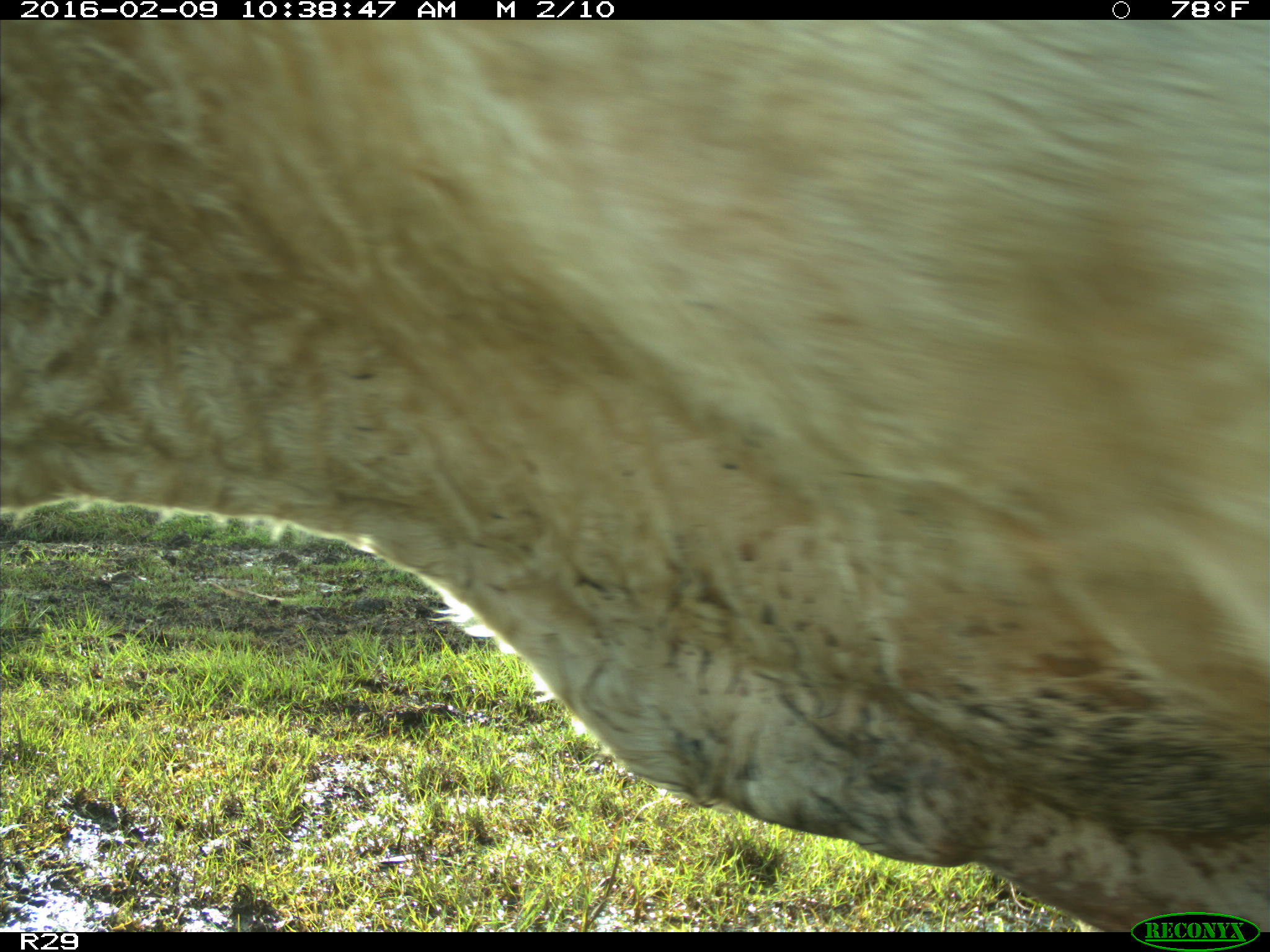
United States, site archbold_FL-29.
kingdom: Animalia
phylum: Chordata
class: Mammalia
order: Artiodactyla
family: Bovidae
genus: Bos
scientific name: Bos taurus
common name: domestic cow